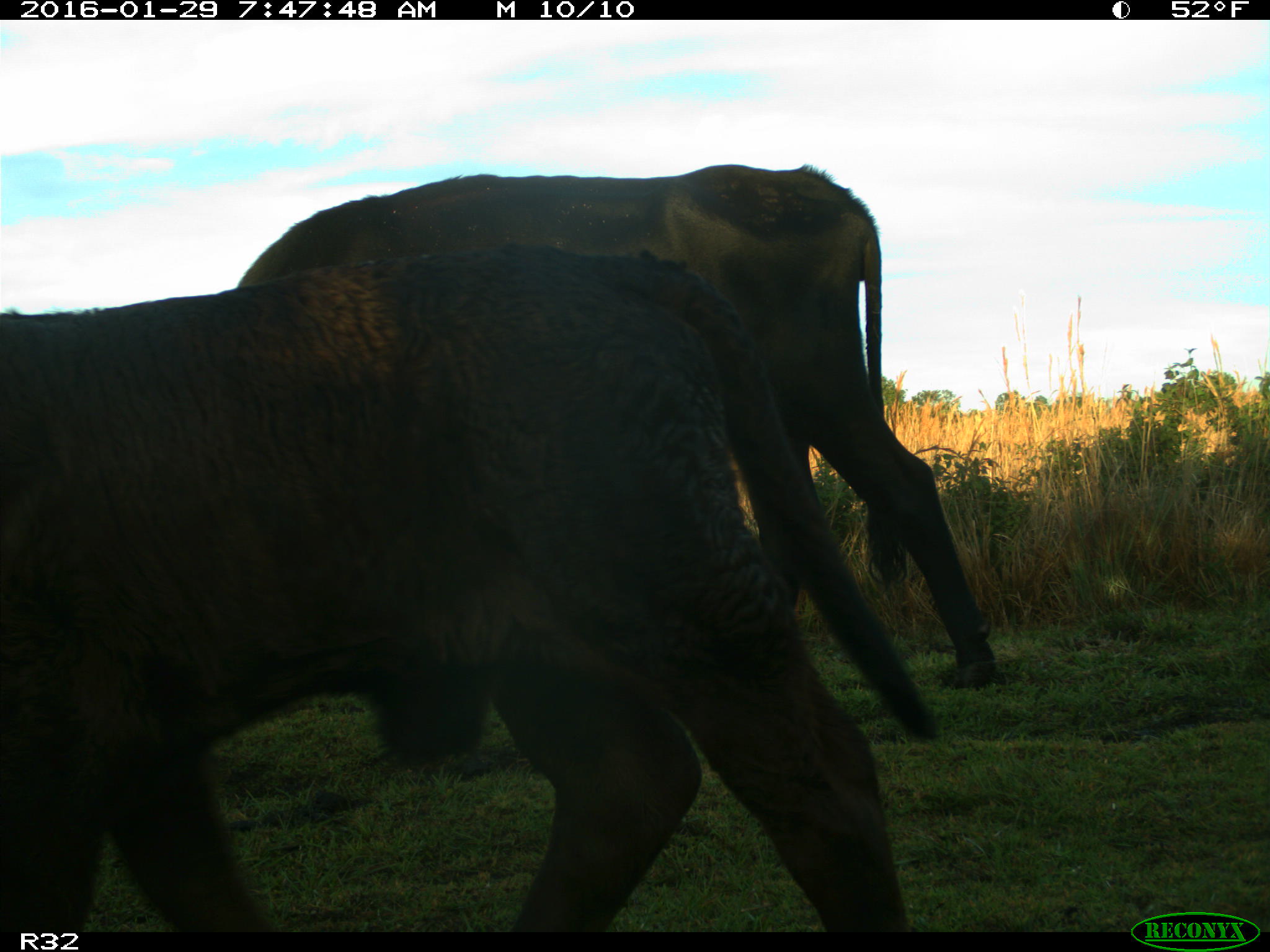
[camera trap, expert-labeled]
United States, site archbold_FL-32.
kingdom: Animalia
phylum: Chordata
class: Mammalia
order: Artiodactyla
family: Bovidae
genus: Bos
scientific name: Bos taurus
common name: domestic cow